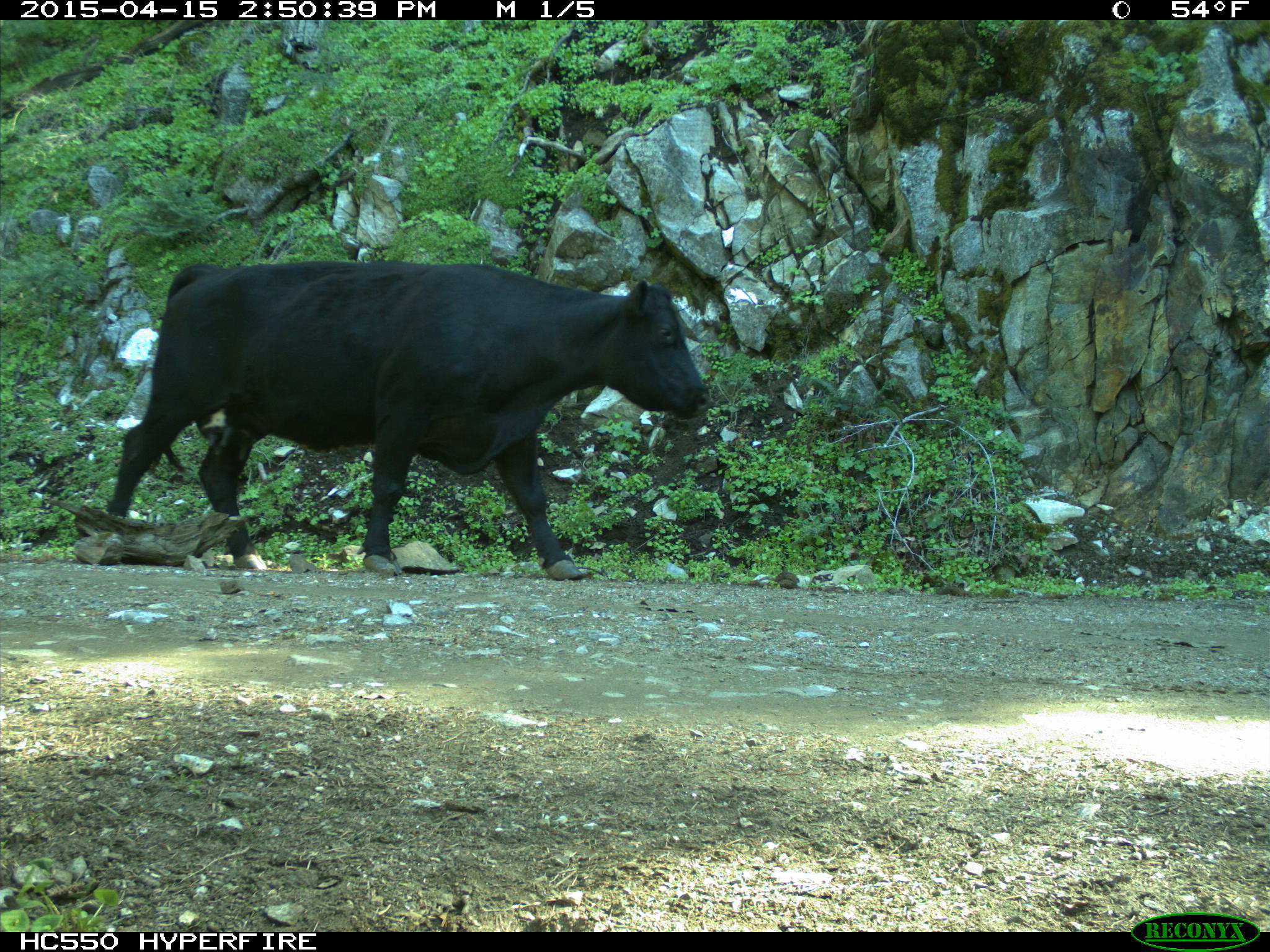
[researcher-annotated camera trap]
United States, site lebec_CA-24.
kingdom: Animalia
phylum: Chordata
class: Mammalia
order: Artiodactyla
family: Bovidae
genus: Bos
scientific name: Bos taurus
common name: domestic cow